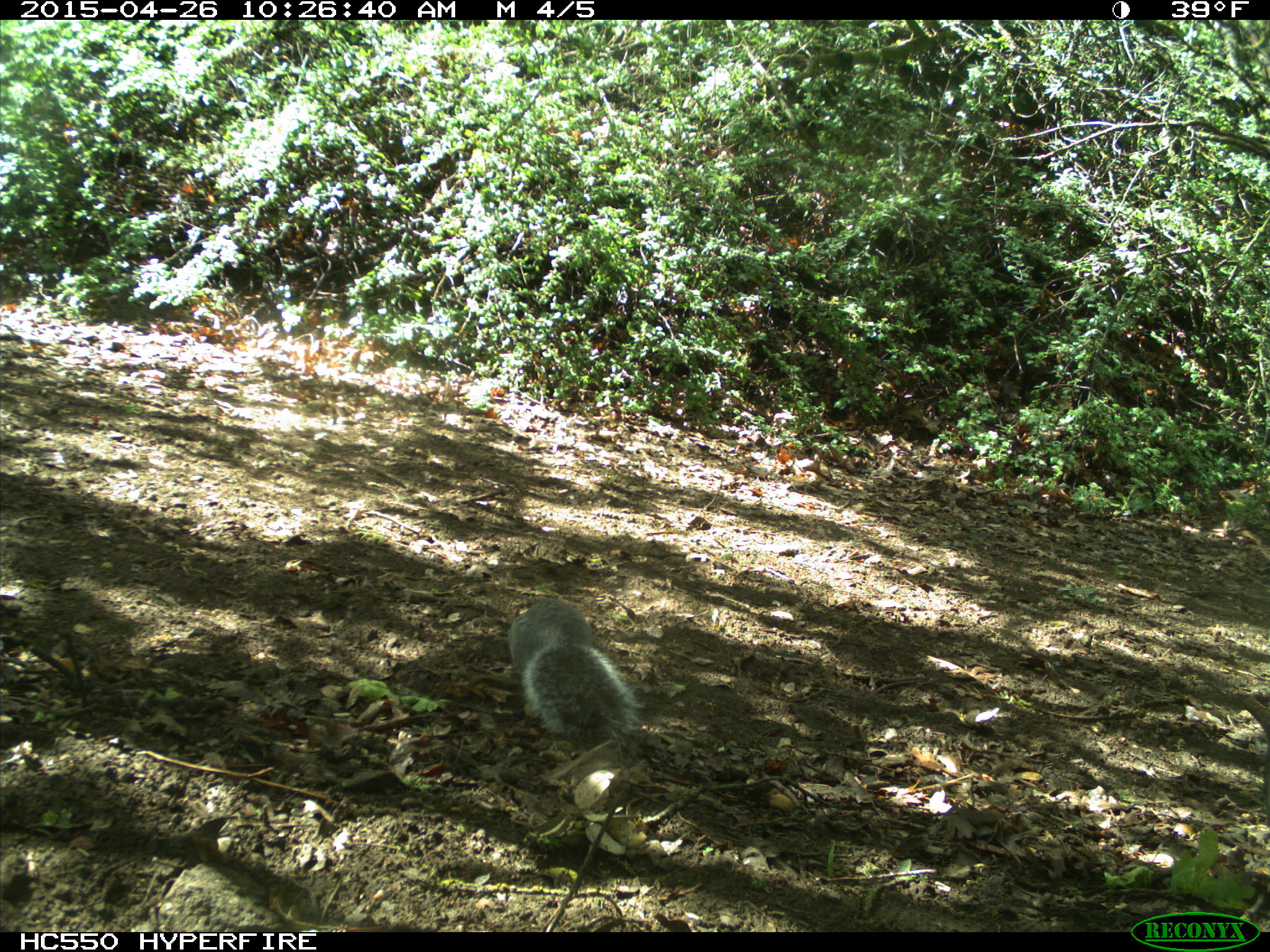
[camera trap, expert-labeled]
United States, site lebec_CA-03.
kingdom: Animalia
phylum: Chordata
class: Mammalia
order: Rodentia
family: Sciuridae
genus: Sciurus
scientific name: Sciurus carolinensis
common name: eastern gray squirrel